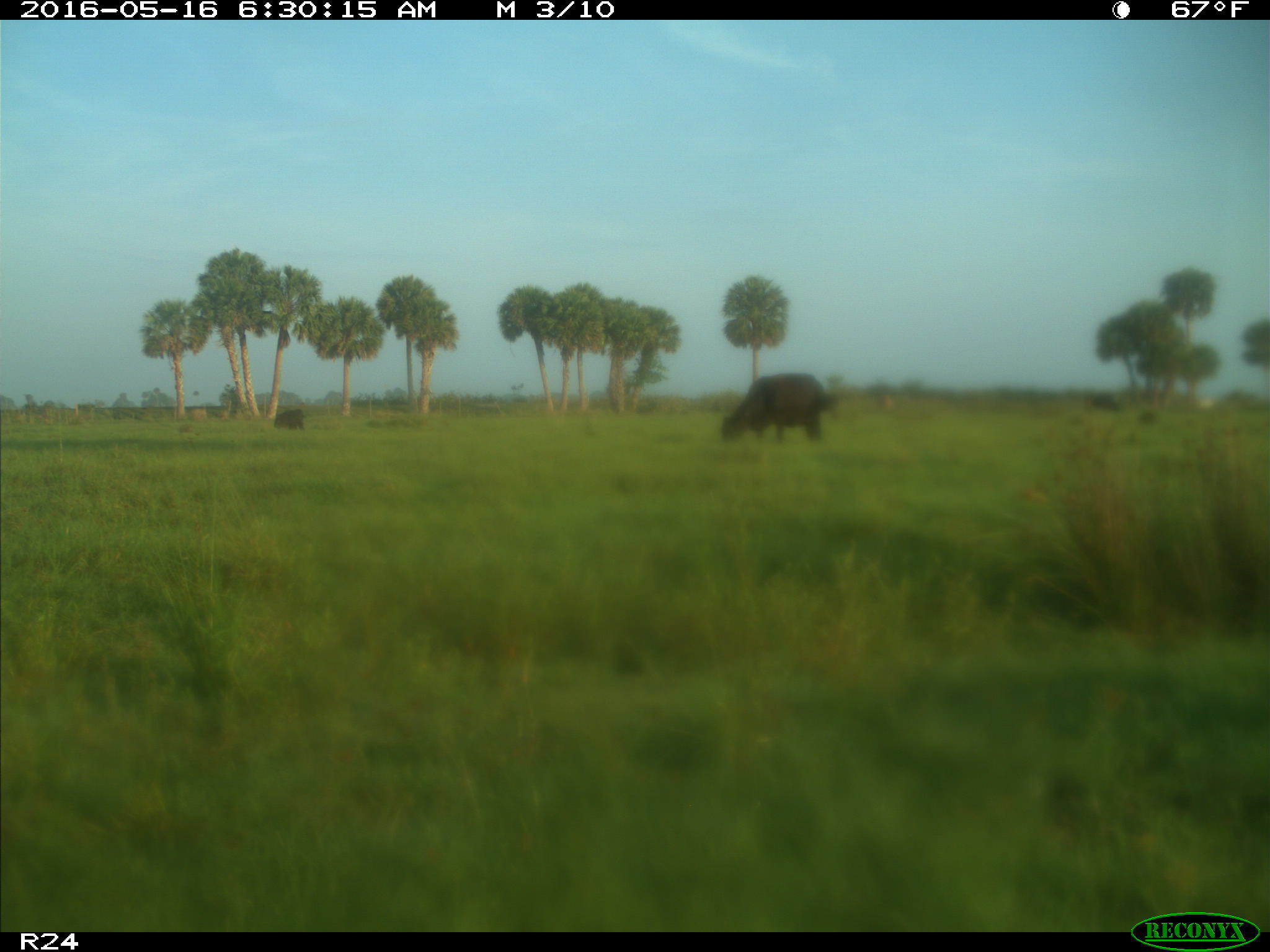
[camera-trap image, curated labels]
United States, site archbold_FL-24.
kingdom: Animalia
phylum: Chordata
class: Mammalia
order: Artiodactyla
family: Bovidae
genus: Bos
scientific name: Bos taurus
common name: domestic cow